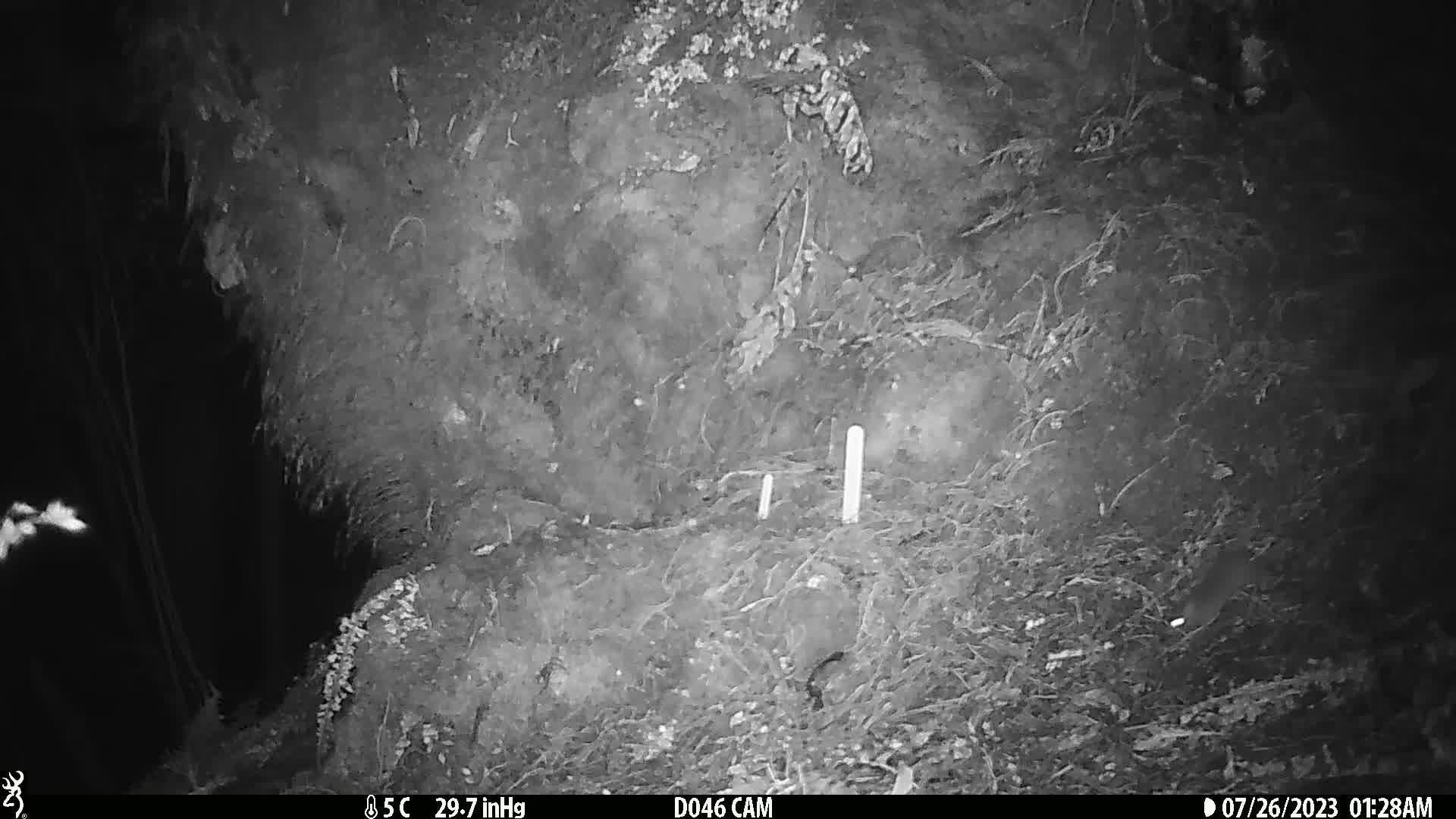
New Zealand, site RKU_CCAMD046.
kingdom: Animalia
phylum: Chordata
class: Mammalia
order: Rodentia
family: Muridae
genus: Rattus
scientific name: Rattus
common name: rat